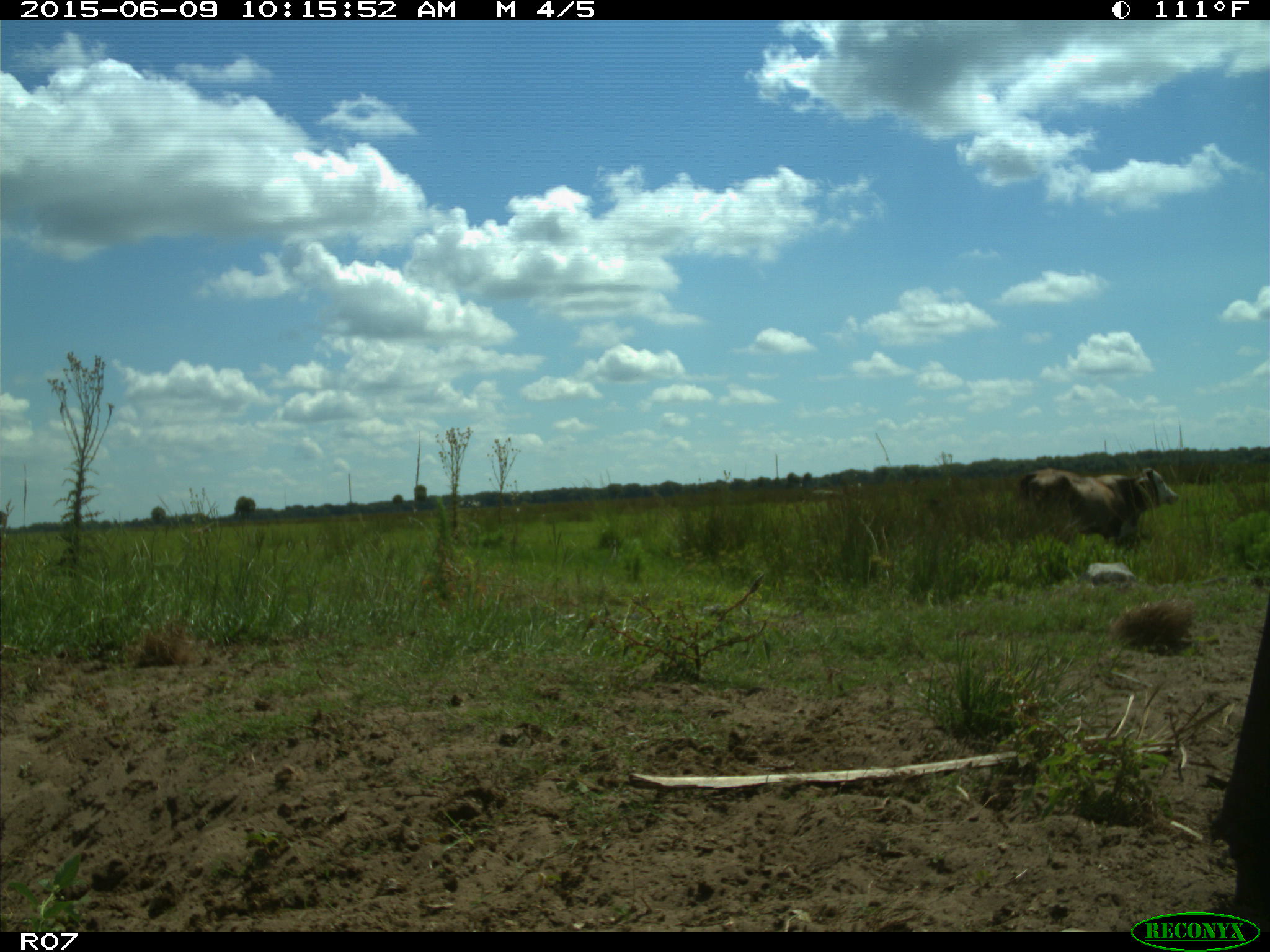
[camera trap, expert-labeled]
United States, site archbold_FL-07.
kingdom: Animalia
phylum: Chordata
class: Mammalia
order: Artiodactyla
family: Bovidae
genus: Bos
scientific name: Bos taurus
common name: domestic cow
Bos taurus (domestic cow).